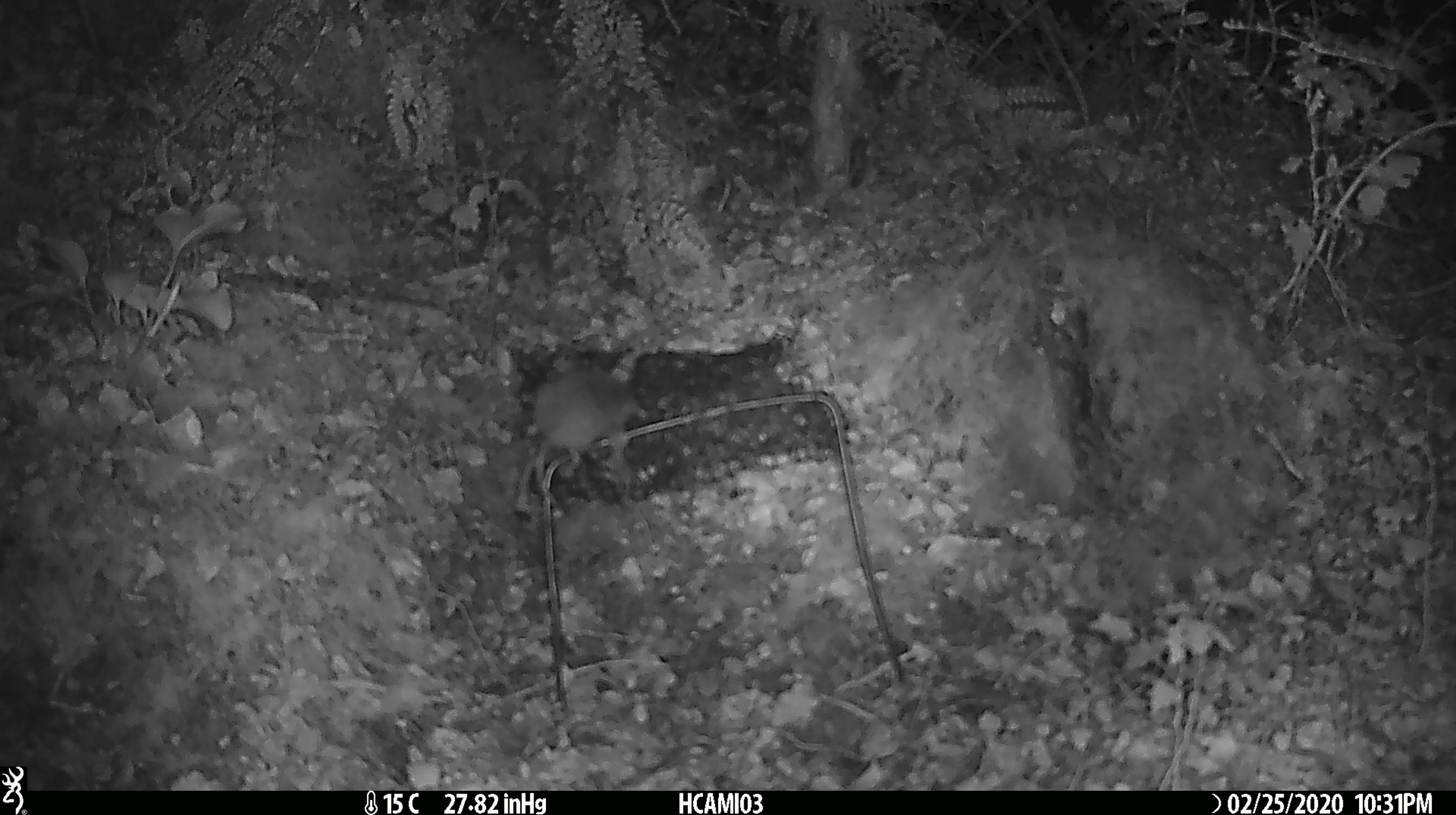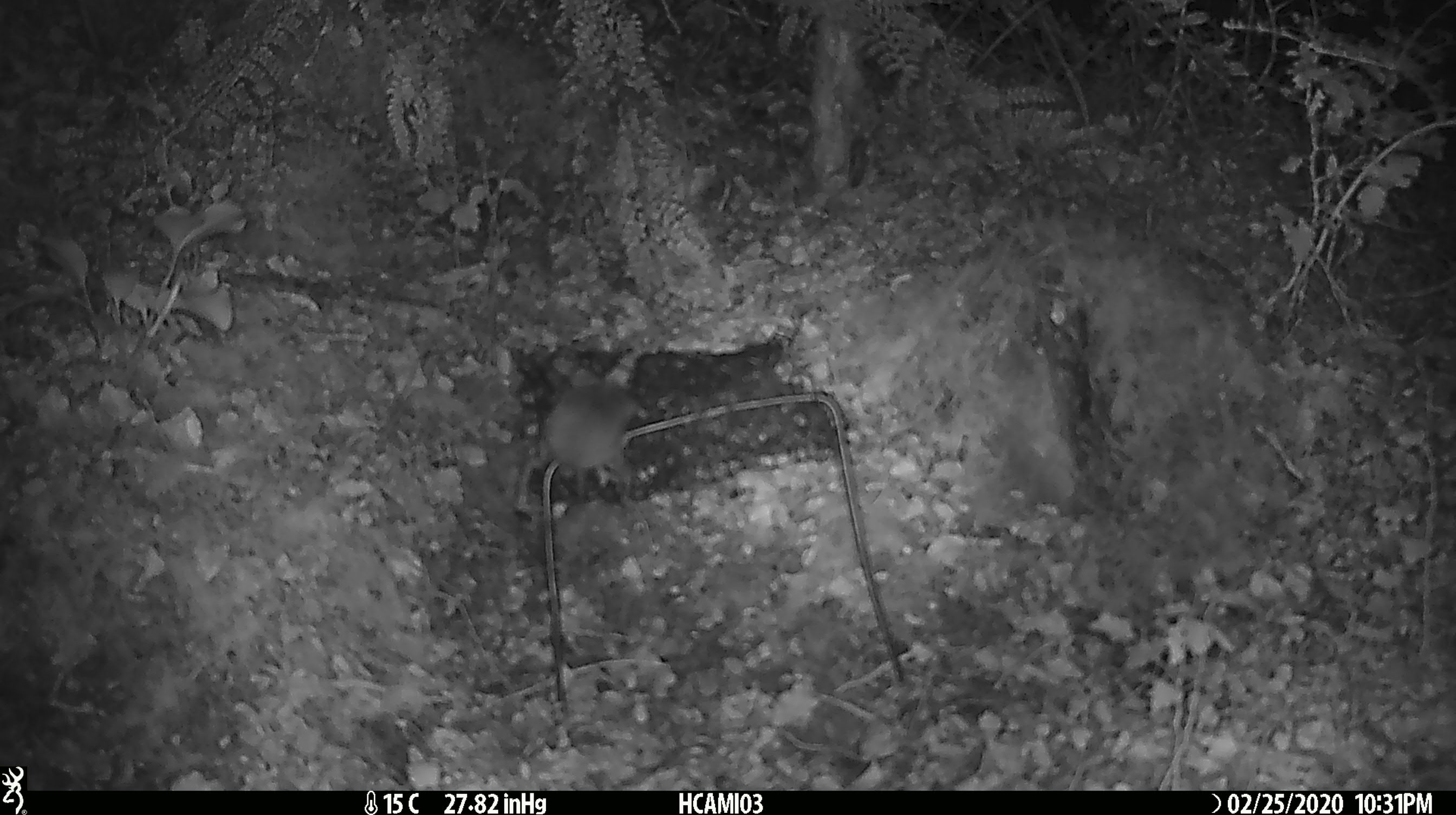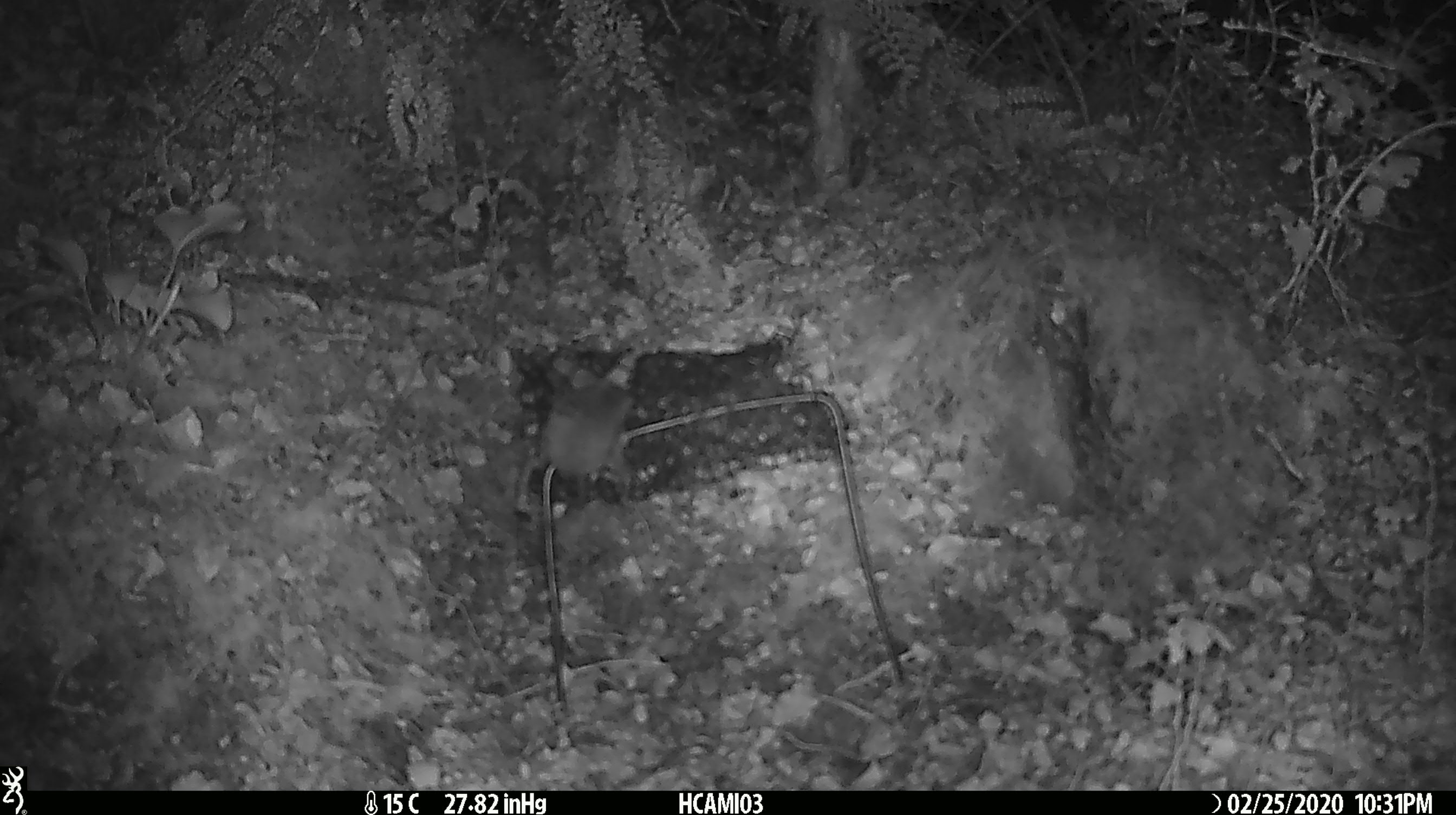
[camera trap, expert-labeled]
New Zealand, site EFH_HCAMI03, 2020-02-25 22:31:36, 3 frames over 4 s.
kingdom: Animalia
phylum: Chordata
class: Mammalia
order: Rodentia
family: Muridae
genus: Mus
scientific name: Mus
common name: mouse